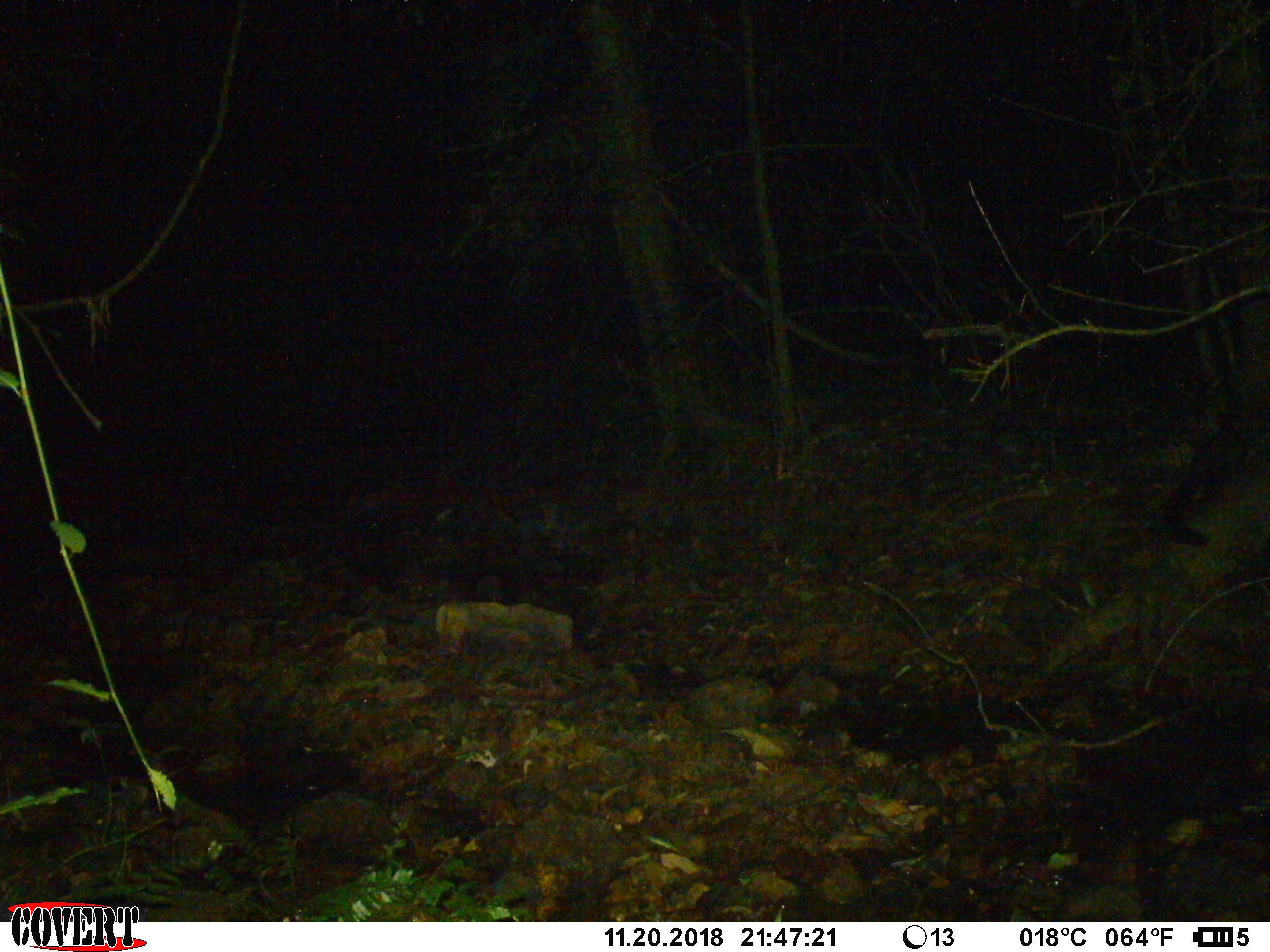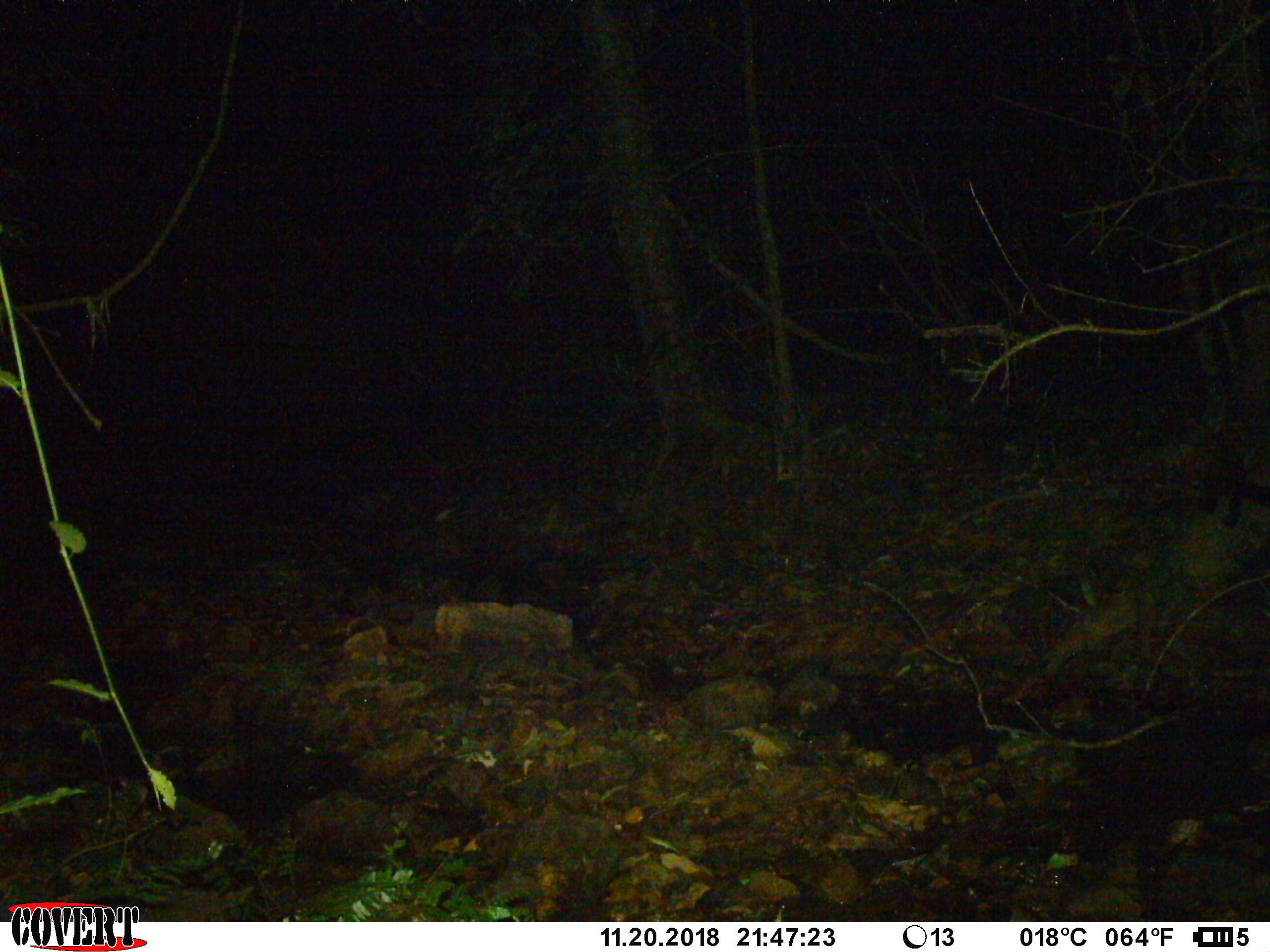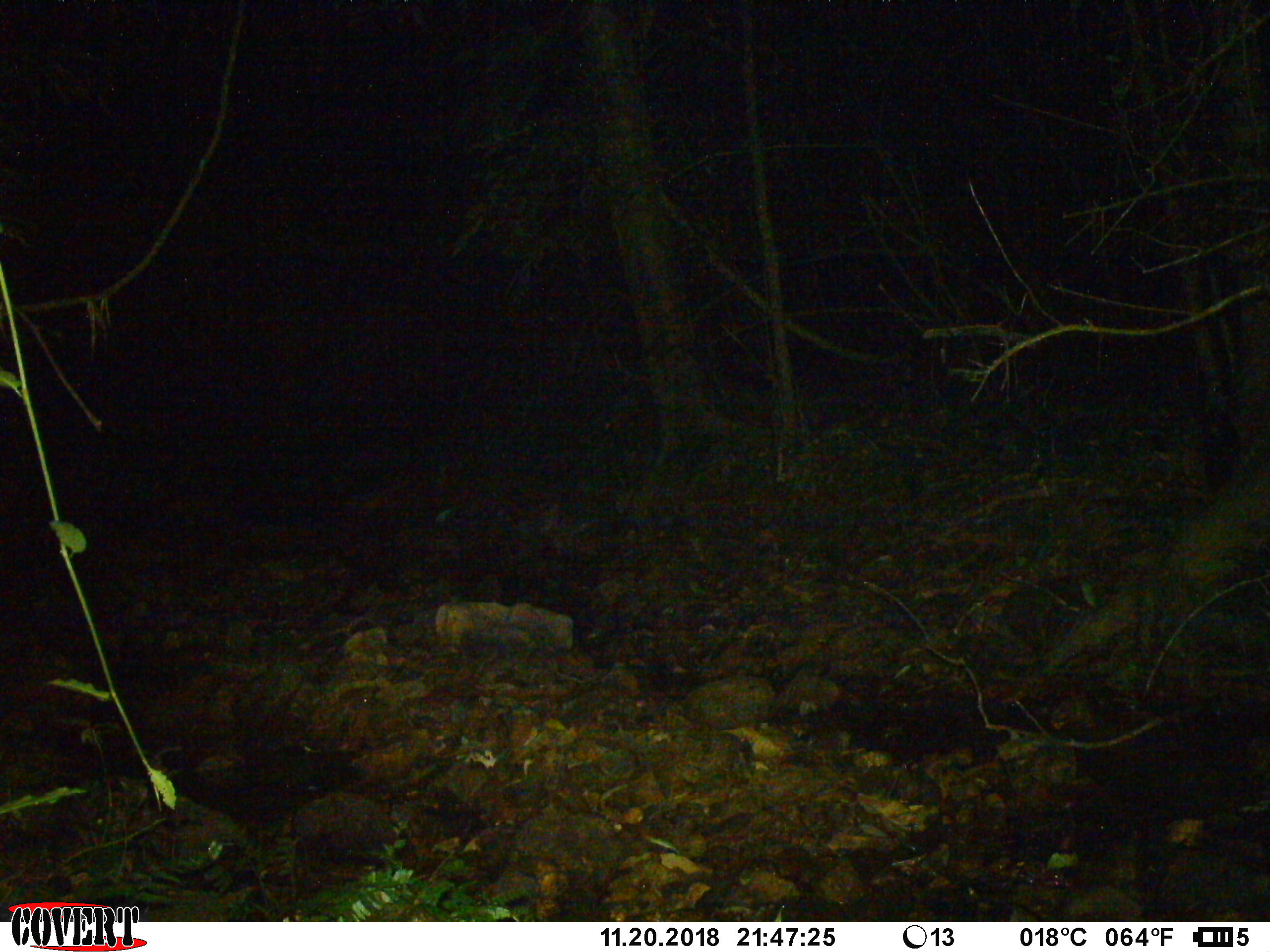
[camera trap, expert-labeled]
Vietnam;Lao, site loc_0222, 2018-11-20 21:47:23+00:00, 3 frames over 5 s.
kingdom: Animalia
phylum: Chordata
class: Mammalia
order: Carnivora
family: Mustelidae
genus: Martes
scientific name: Martes flavigula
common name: yellow-throated marten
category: yellow throated marten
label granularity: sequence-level